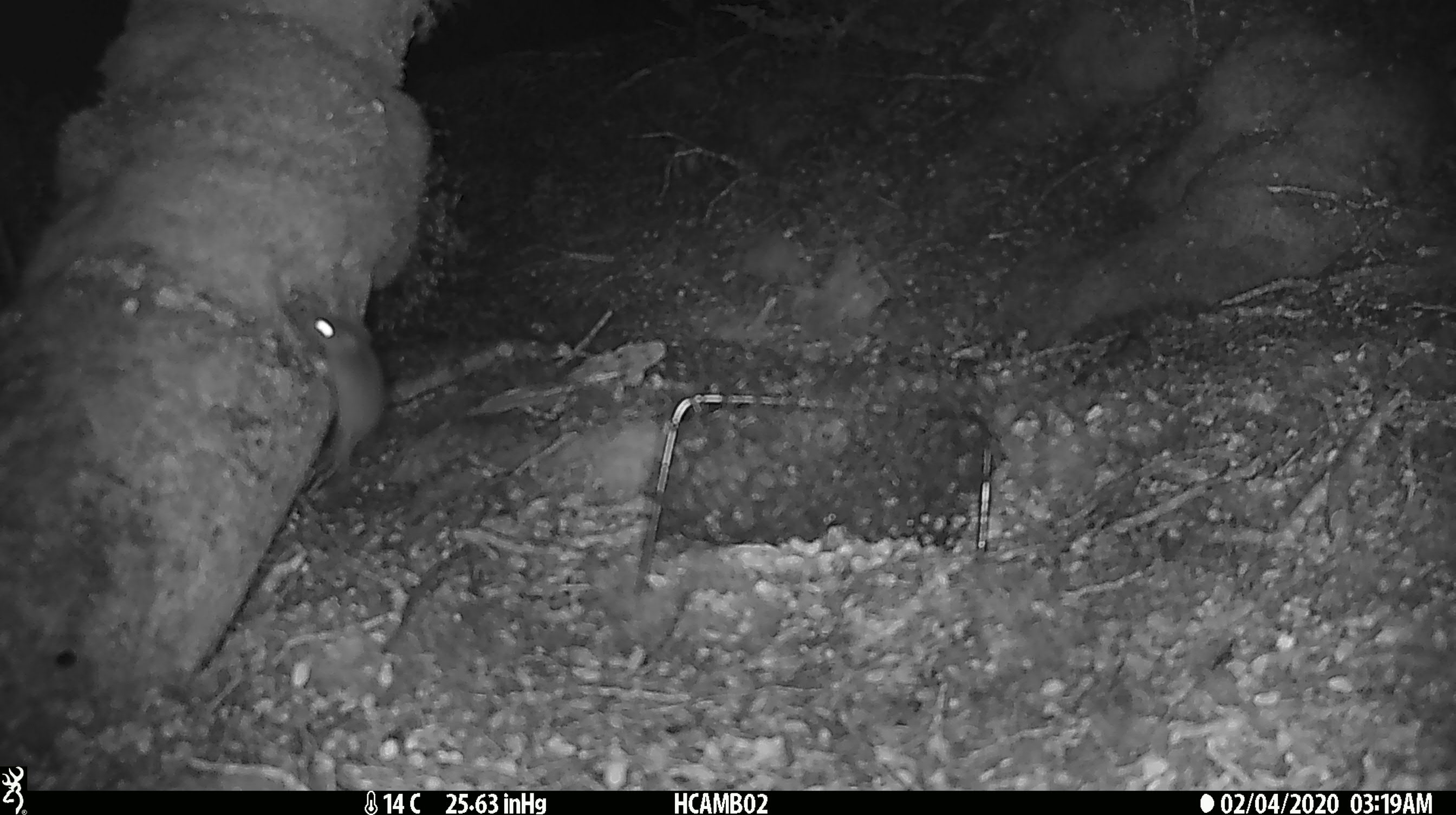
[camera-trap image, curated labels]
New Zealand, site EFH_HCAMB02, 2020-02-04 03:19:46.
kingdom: Animalia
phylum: Chordata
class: Mammalia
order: Rodentia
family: Muridae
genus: Mus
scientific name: Mus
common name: mouse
Mouse (Mus).